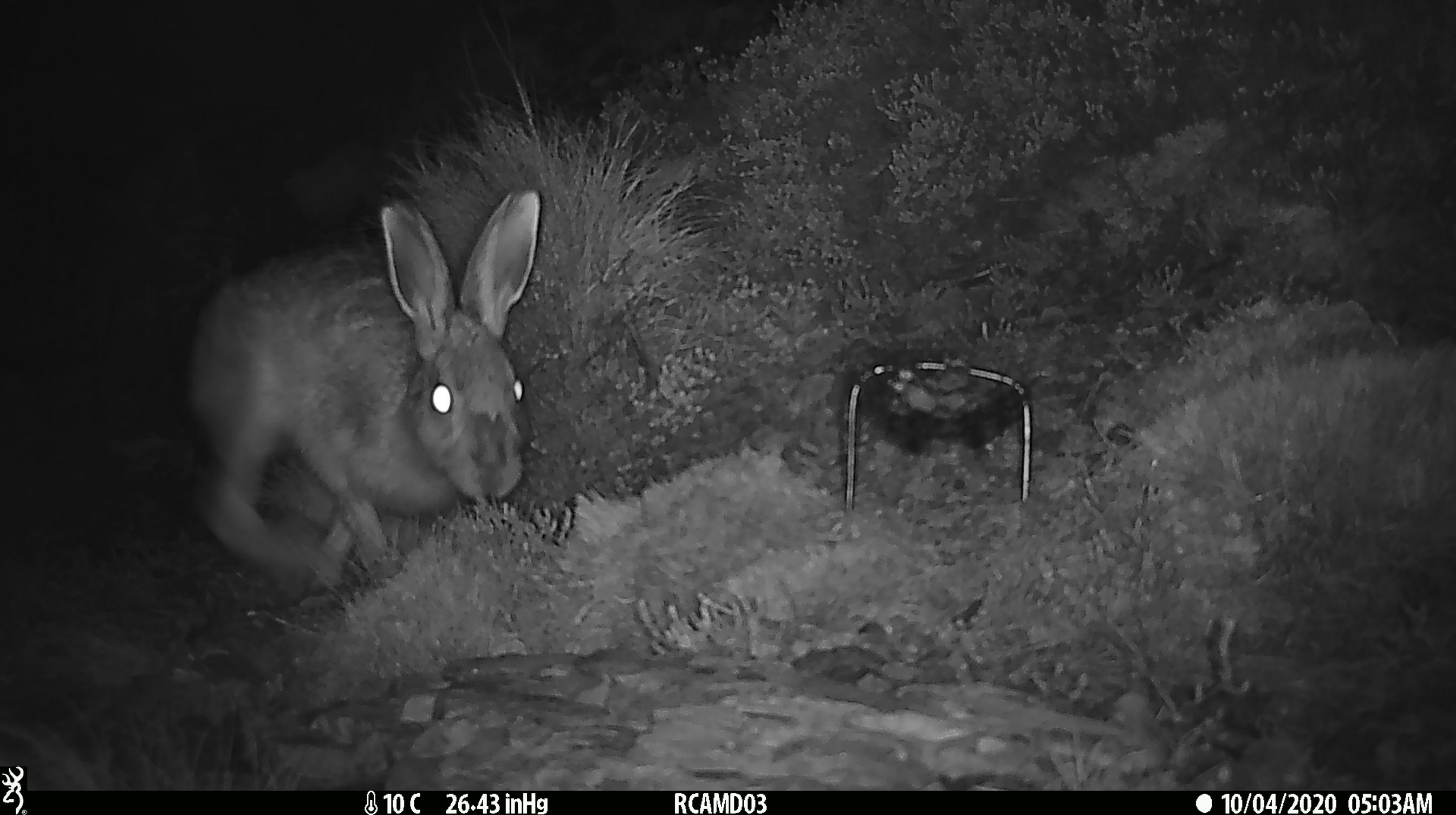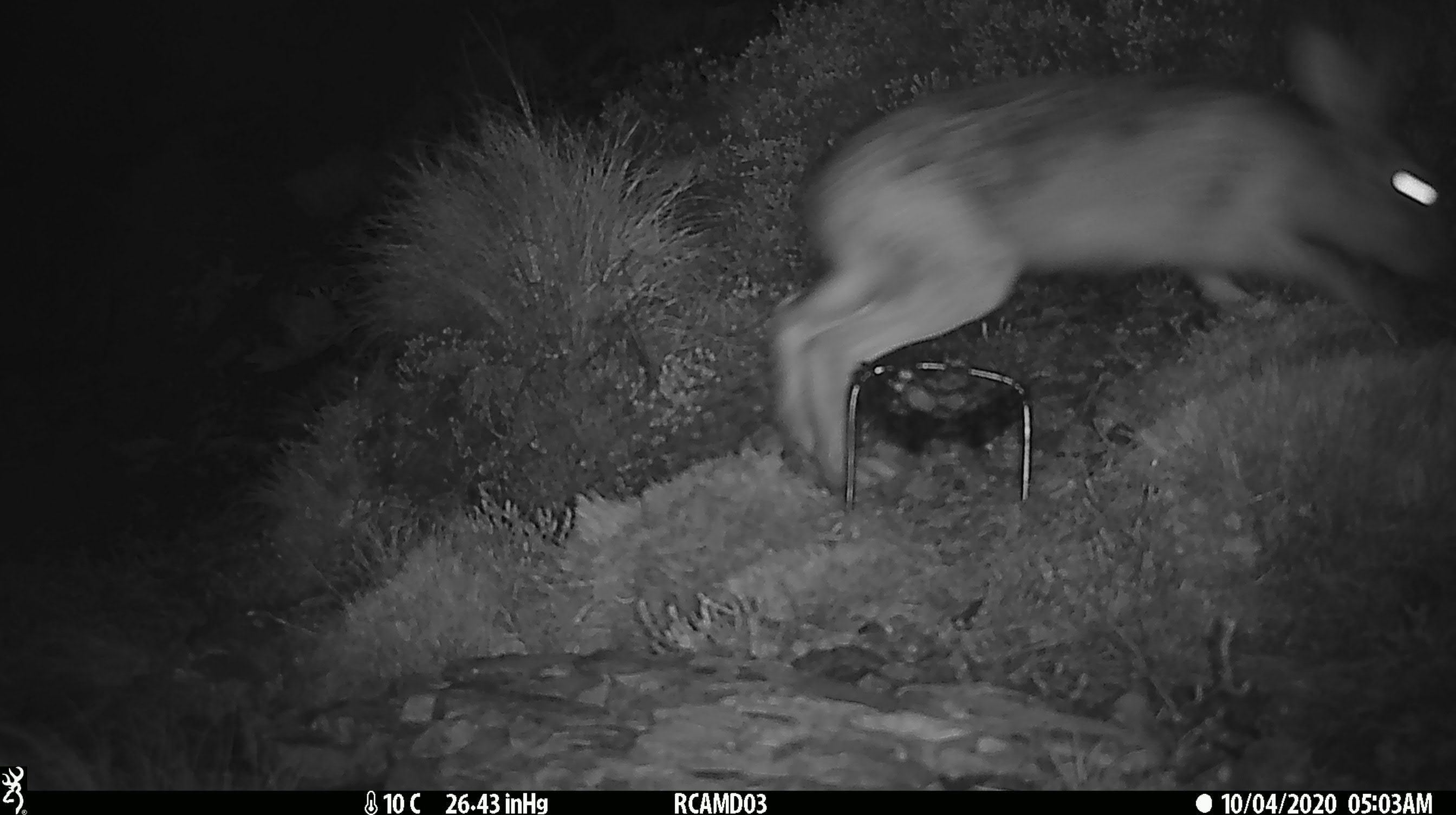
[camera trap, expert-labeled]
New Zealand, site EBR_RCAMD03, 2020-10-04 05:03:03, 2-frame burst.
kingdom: Animalia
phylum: Chordata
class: Mammalia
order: Lagomorpha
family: Leporidae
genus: Lepus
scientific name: Lepus europaeus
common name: brown hare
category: hare